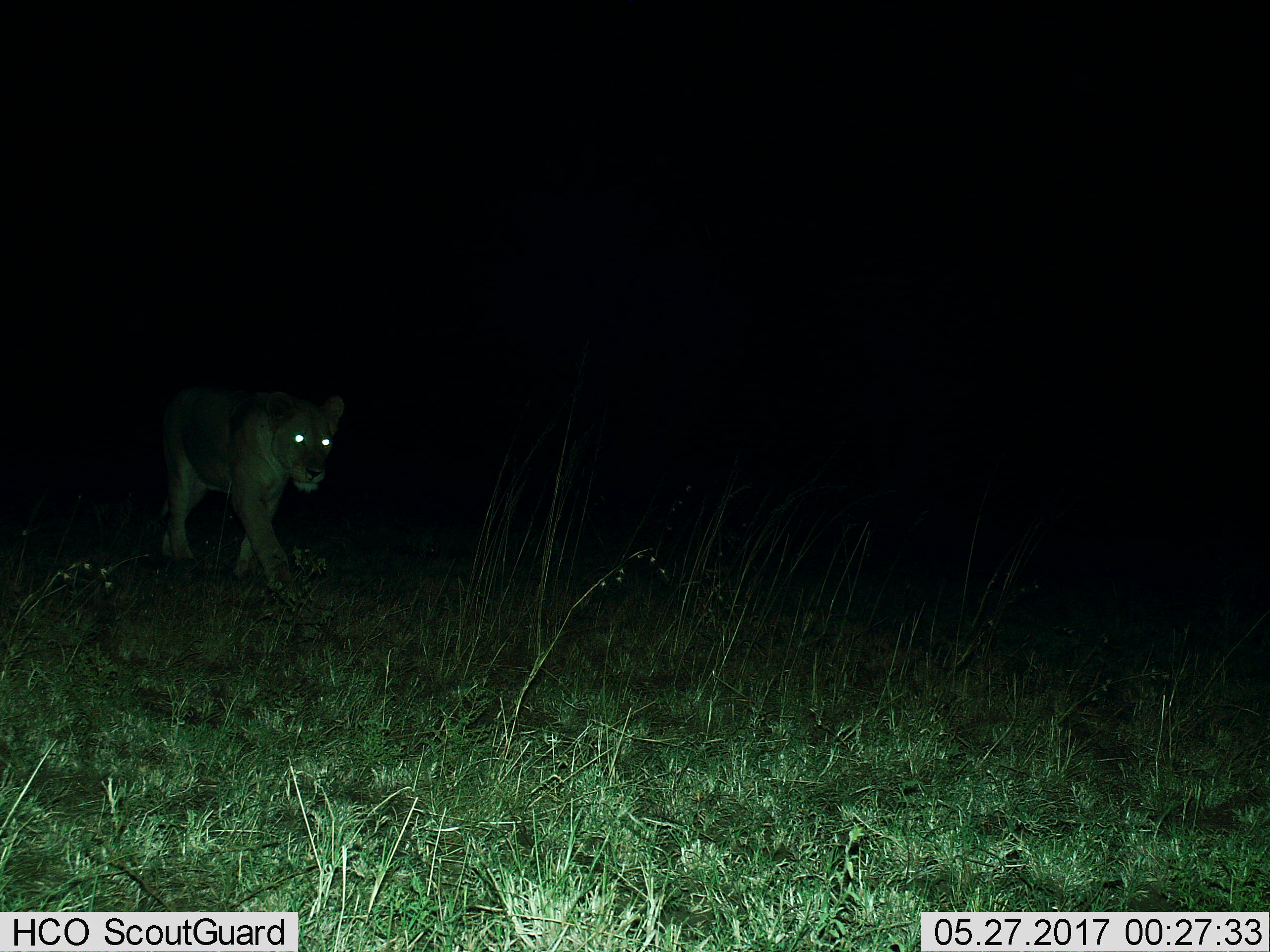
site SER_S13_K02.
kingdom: Animalia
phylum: Chordata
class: Mammalia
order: Carnivora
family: Felidae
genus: Panthera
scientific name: Panthera leo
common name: lion female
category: lionfemale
Lionfemale (lion female) (Panthera leo), count 1. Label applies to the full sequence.